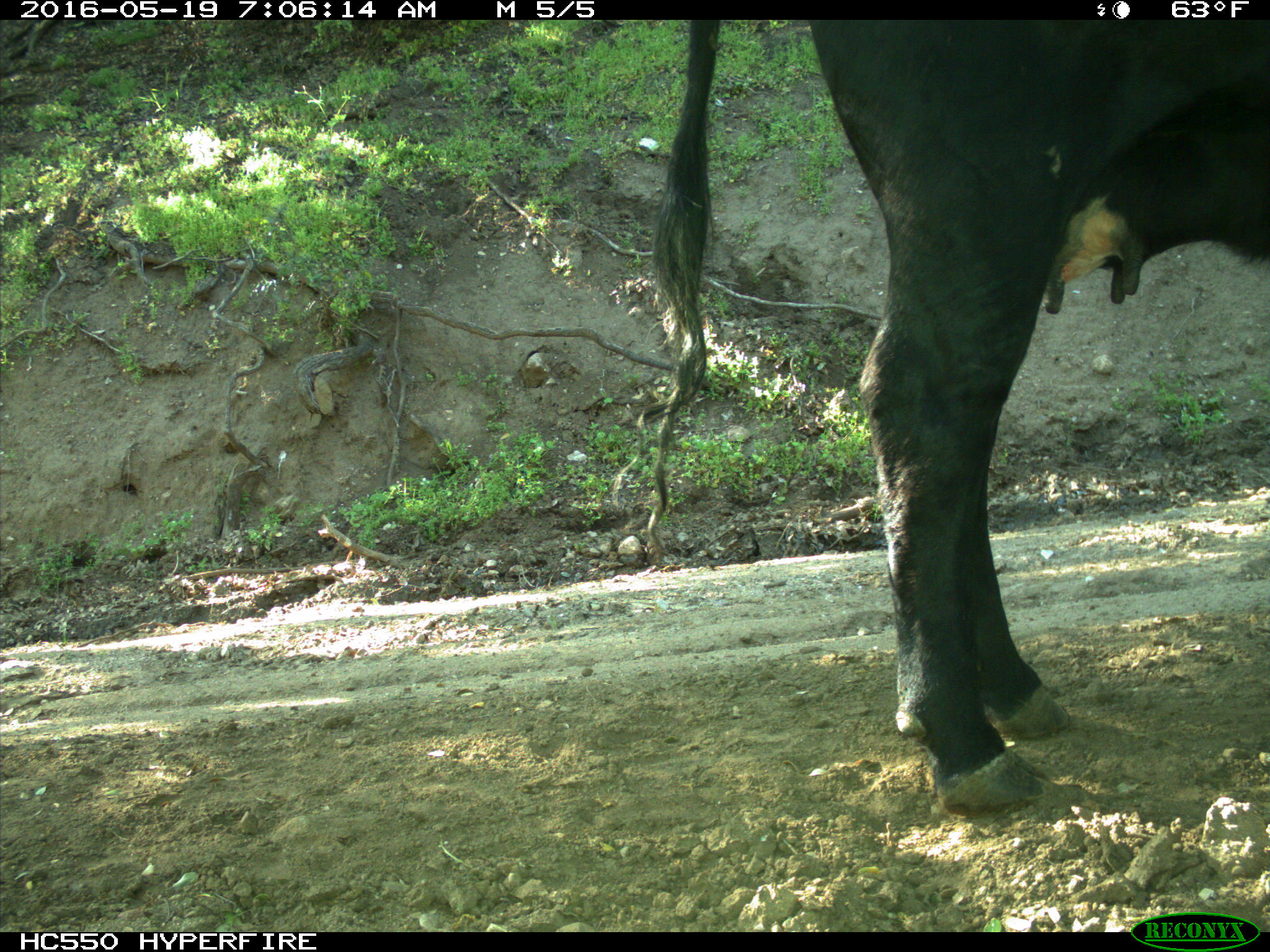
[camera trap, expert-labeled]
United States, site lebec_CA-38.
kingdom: Animalia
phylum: Chordata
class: Mammalia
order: Artiodactyla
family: Bovidae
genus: Bos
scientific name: Bos taurus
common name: domestic cow